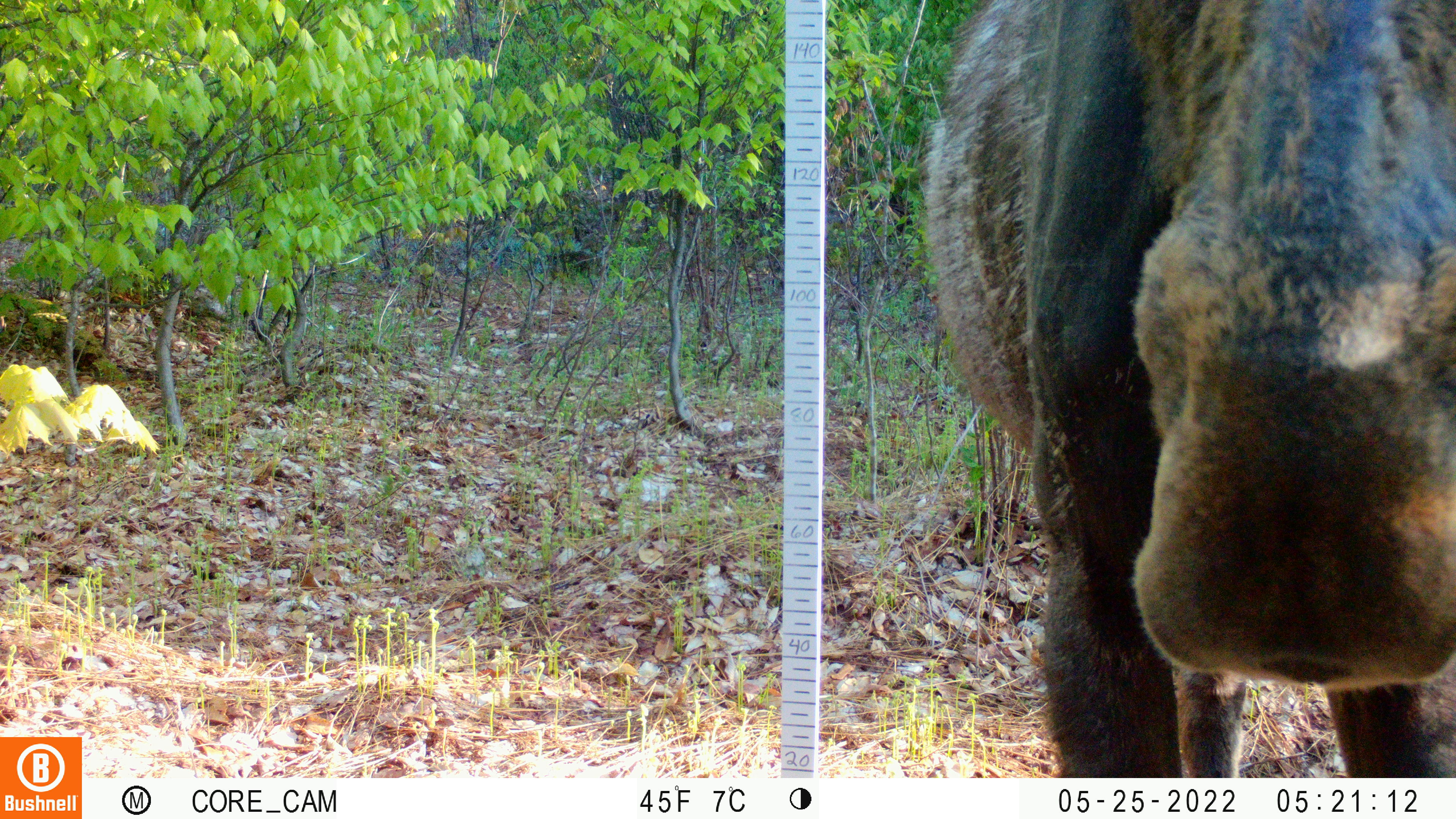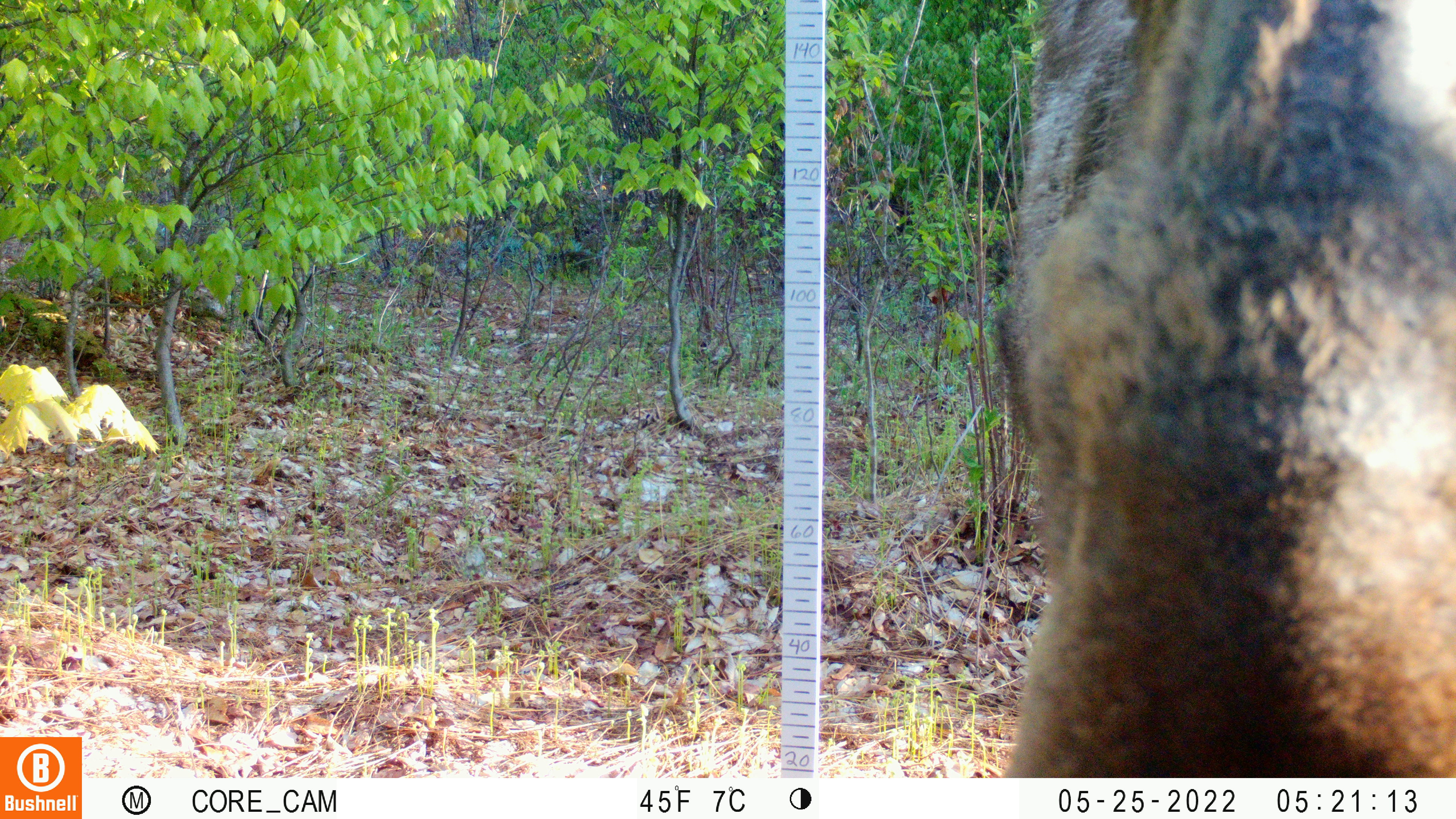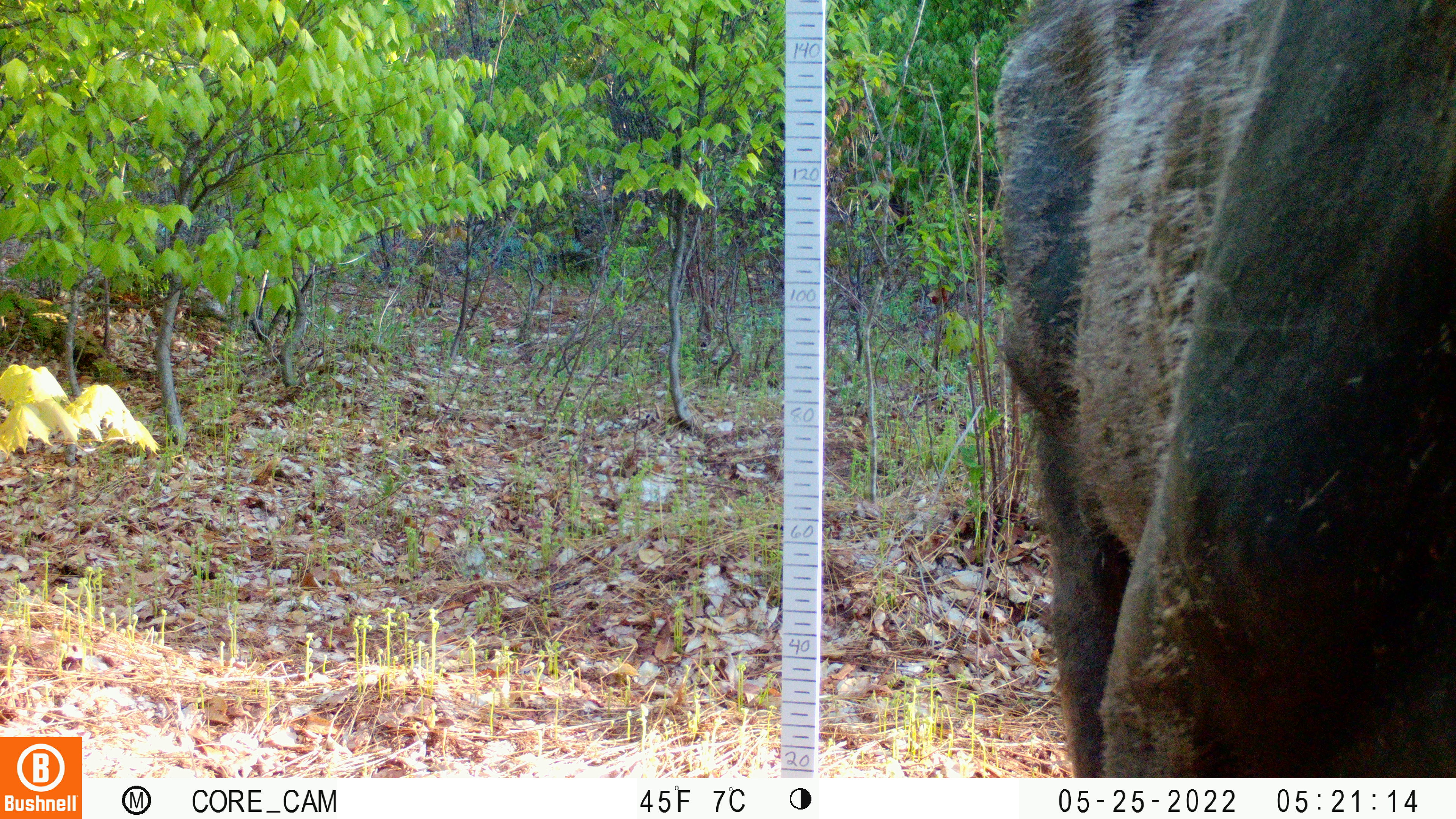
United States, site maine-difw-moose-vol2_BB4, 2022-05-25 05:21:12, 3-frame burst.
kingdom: Animalia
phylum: Chordata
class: Mammalia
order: Artiodactyla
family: Cervidae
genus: Alces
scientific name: Alces alces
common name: moose